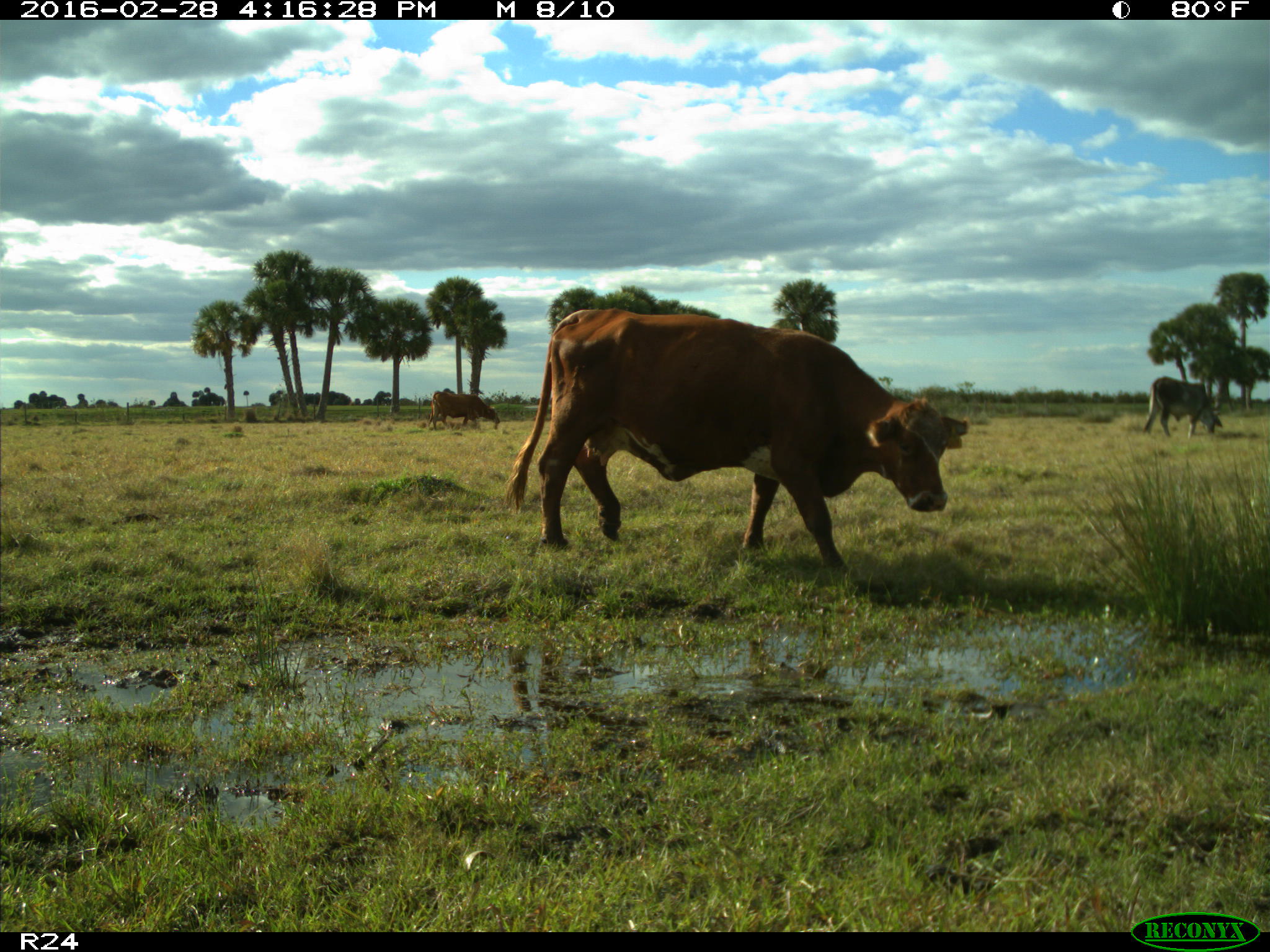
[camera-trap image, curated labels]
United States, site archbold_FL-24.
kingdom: Animalia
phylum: Chordata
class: Mammalia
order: Artiodactyla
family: Bovidae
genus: Bos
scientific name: Bos taurus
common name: domestic cow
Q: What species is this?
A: Bos taurus (domestic cow).